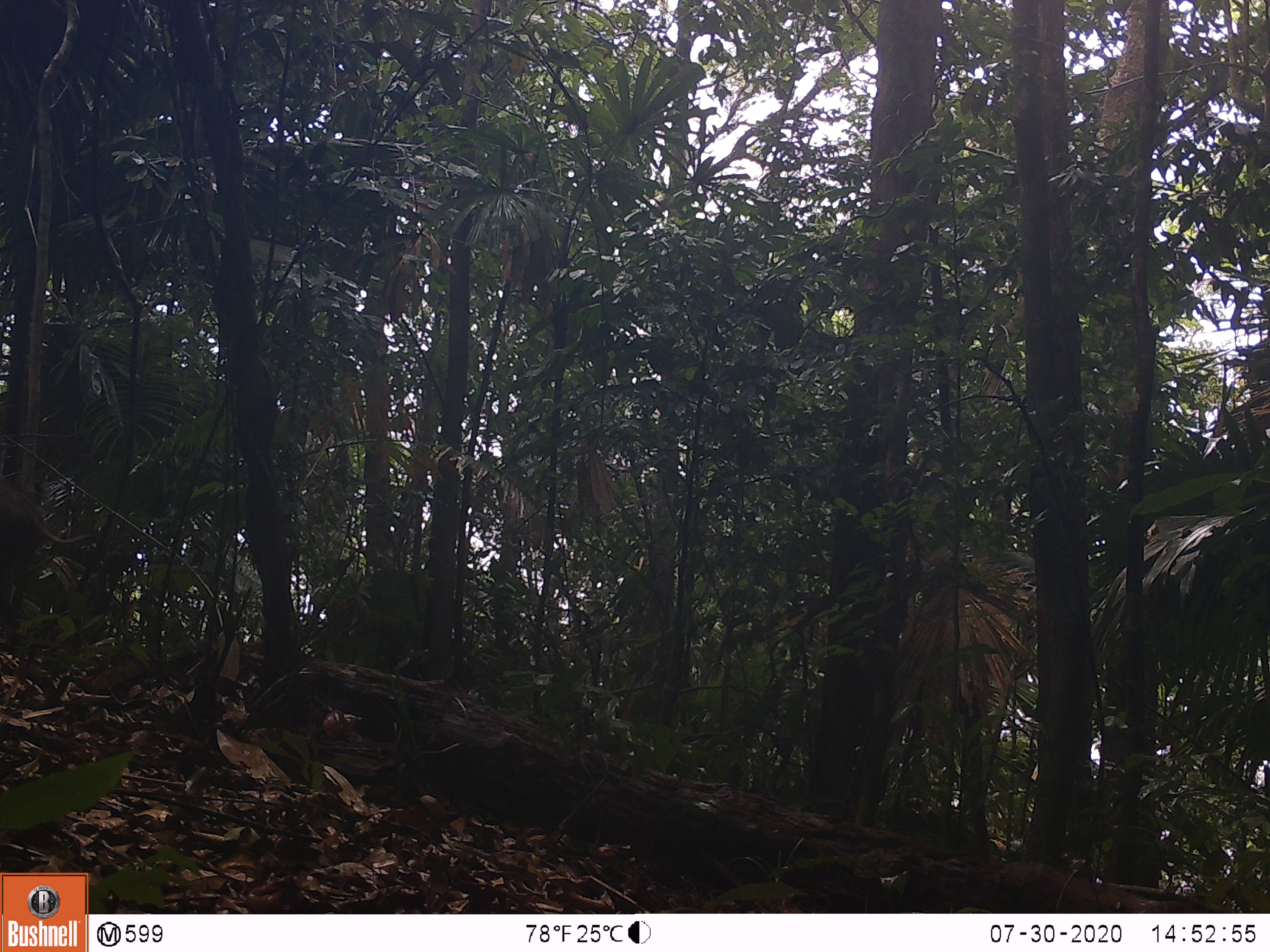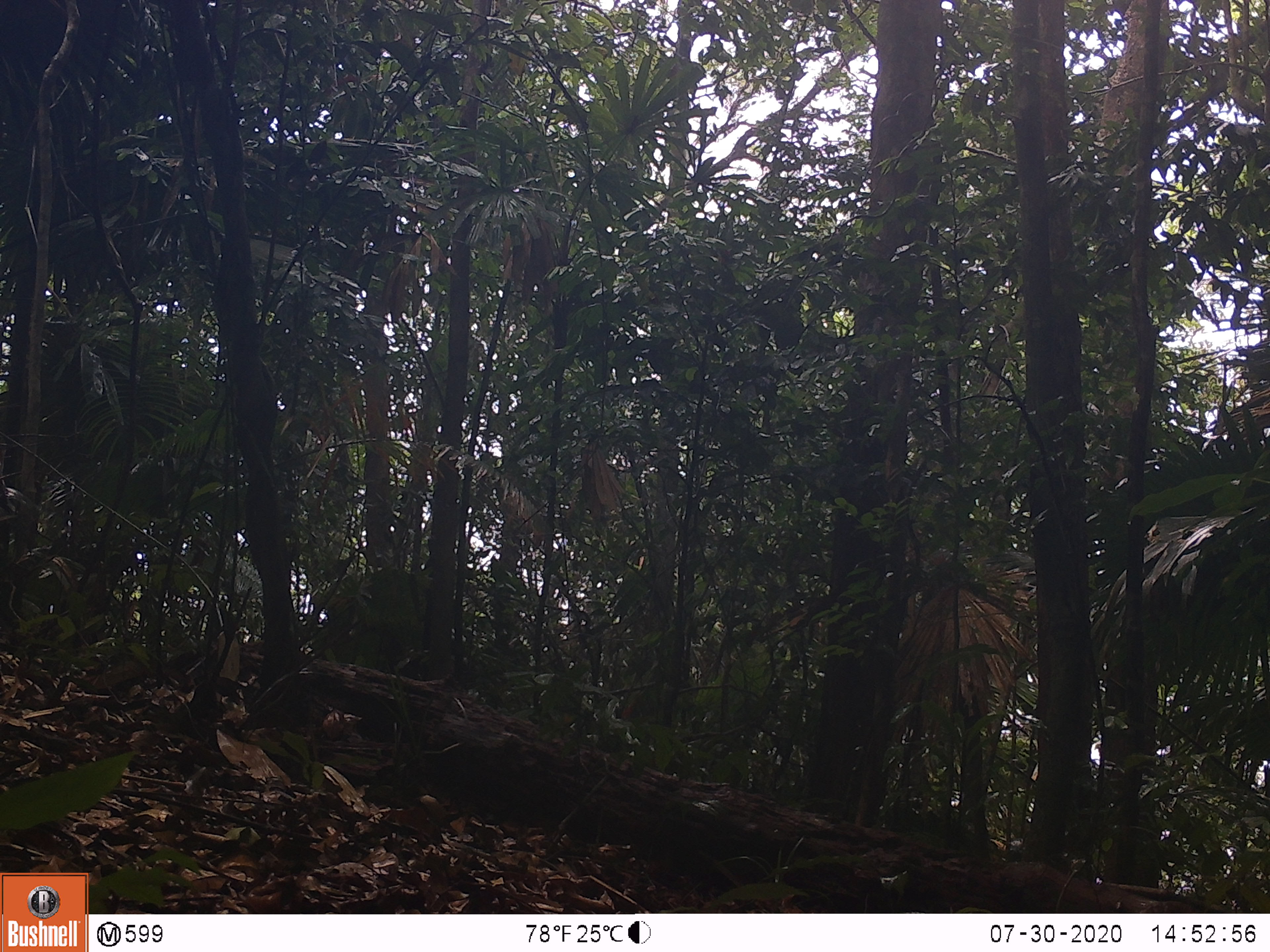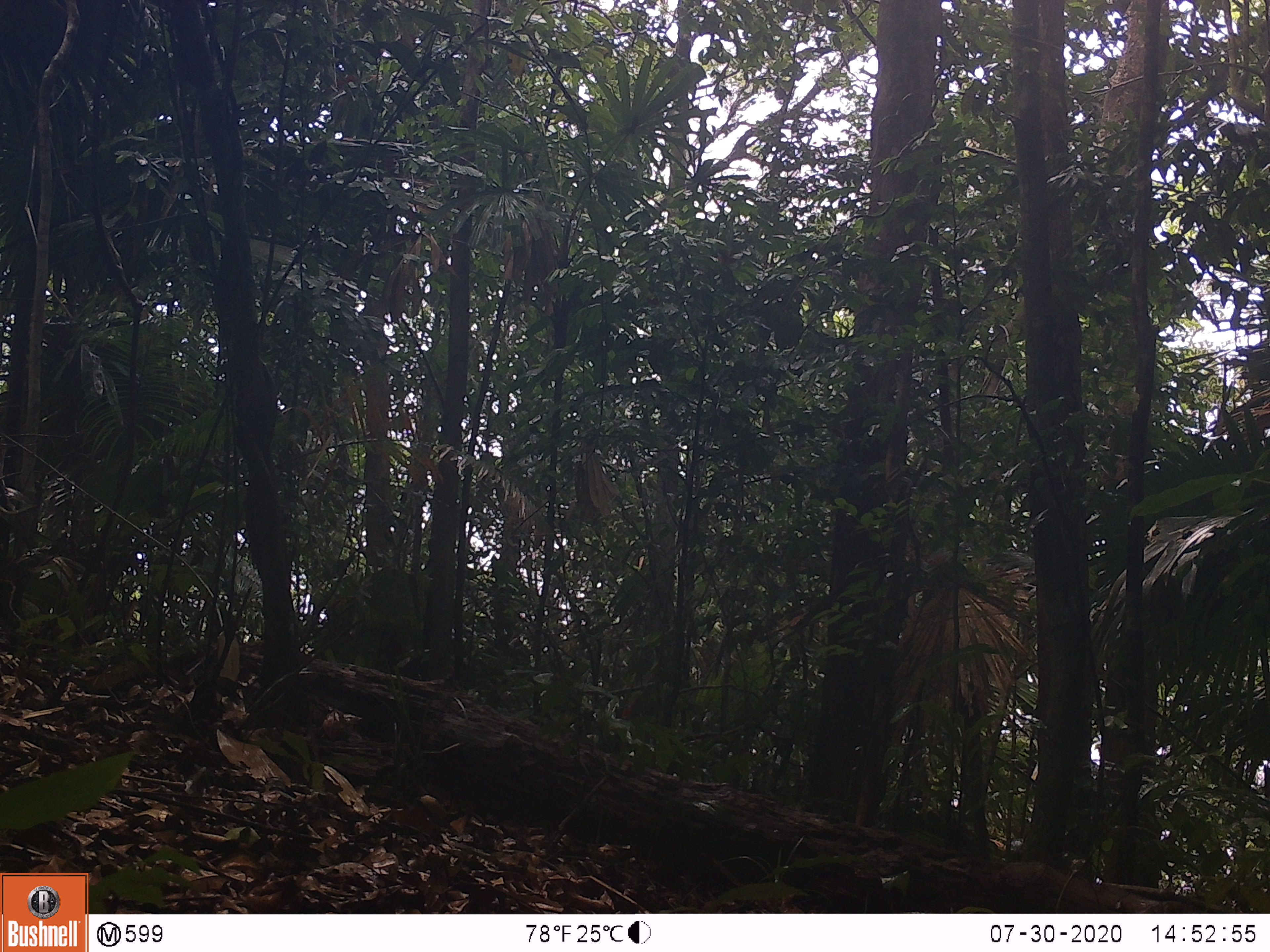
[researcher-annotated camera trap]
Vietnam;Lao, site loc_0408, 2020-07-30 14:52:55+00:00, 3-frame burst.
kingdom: Animalia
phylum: Chordata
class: Mammalia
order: Artiodactyla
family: Suidae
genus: Sus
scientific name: Sus scrofa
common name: eurasian wild pig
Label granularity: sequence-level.